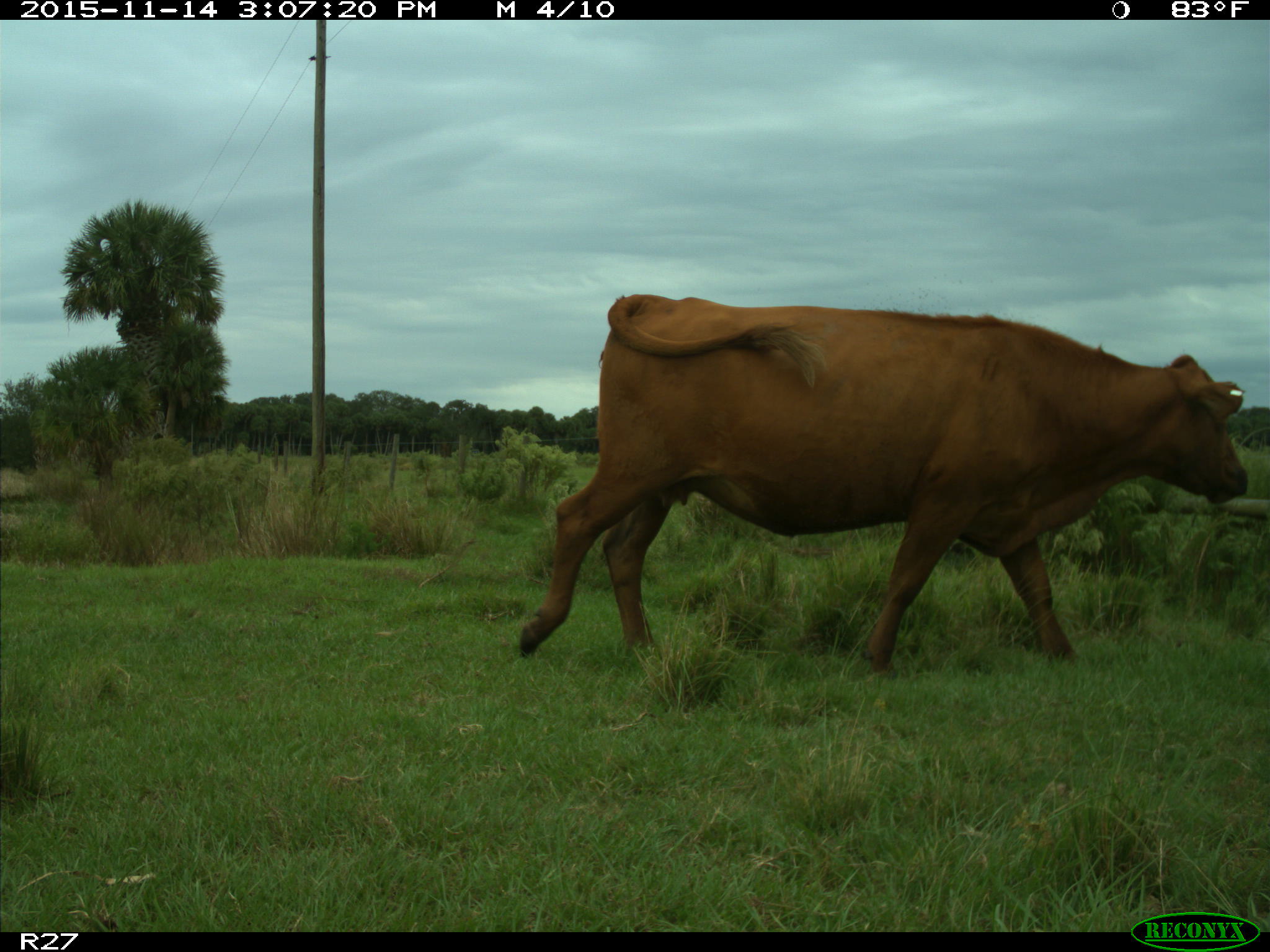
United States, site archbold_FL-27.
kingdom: Animalia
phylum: Chordata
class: Mammalia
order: Artiodactyla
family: Bovidae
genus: Bos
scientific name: Bos taurus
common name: domestic cow